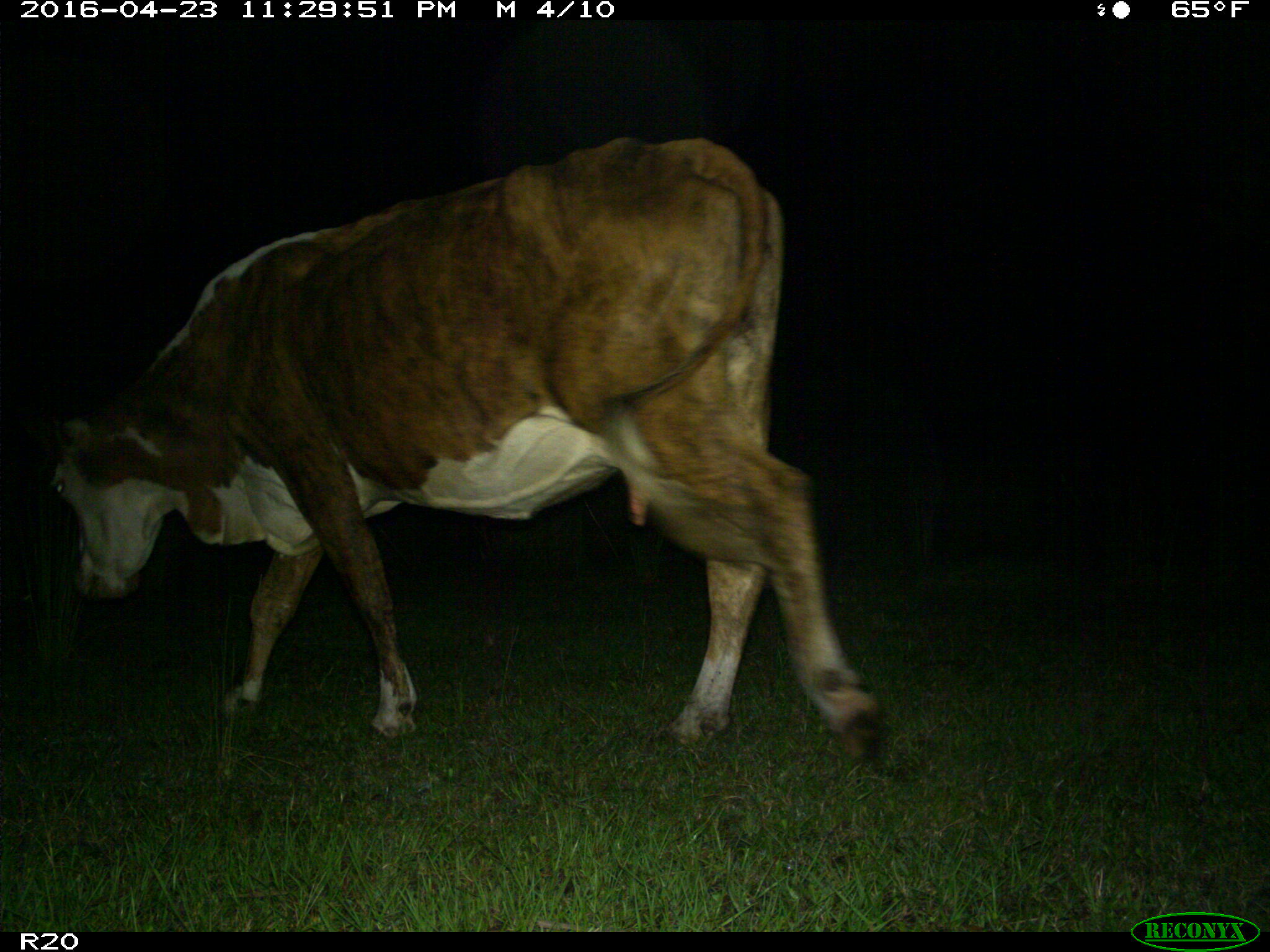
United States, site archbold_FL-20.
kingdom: Animalia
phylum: Chordata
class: Mammalia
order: Artiodactyla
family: Bovidae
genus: Bos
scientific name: Bos taurus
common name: domestic cow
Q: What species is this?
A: Bos taurus (domestic cow).